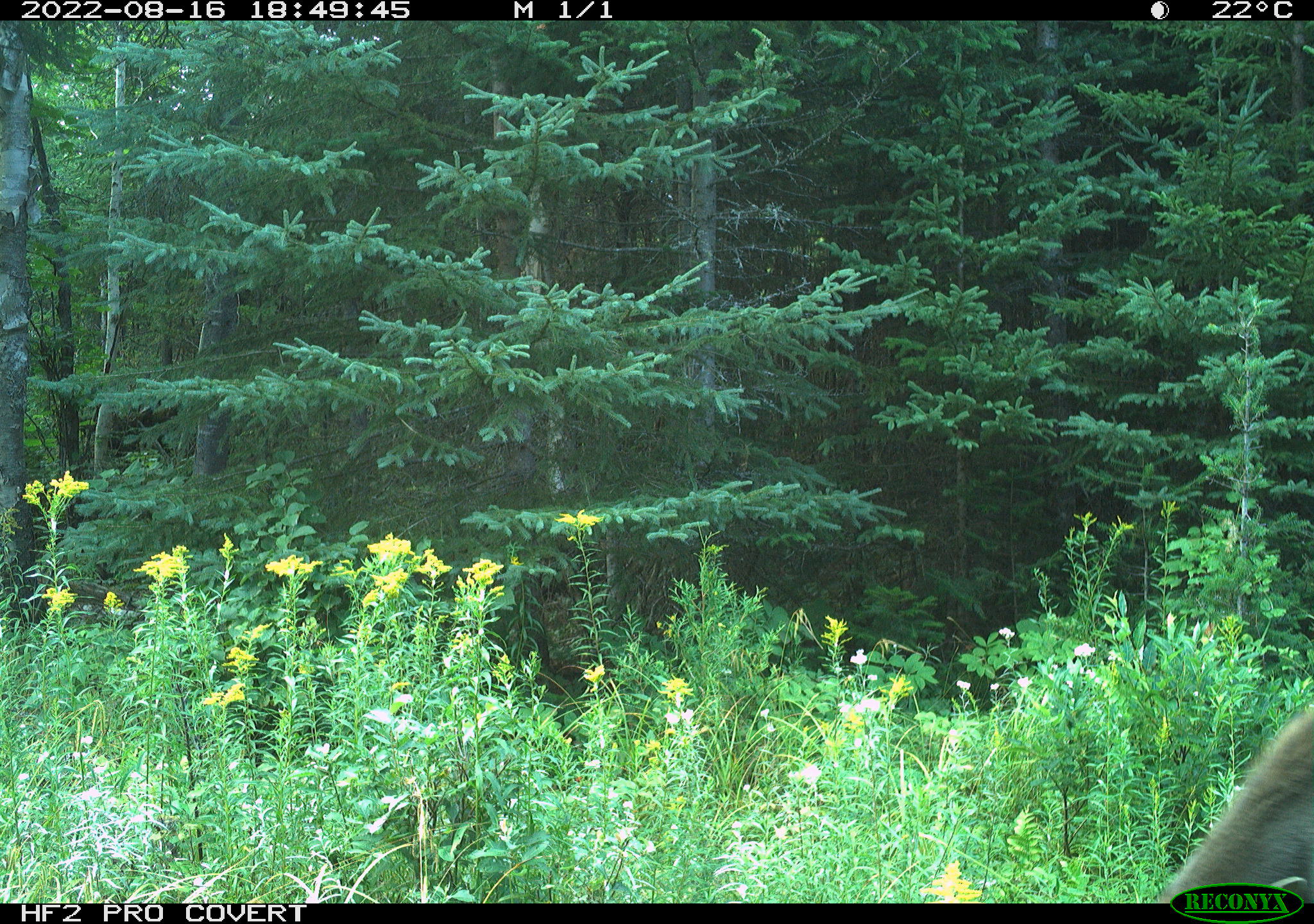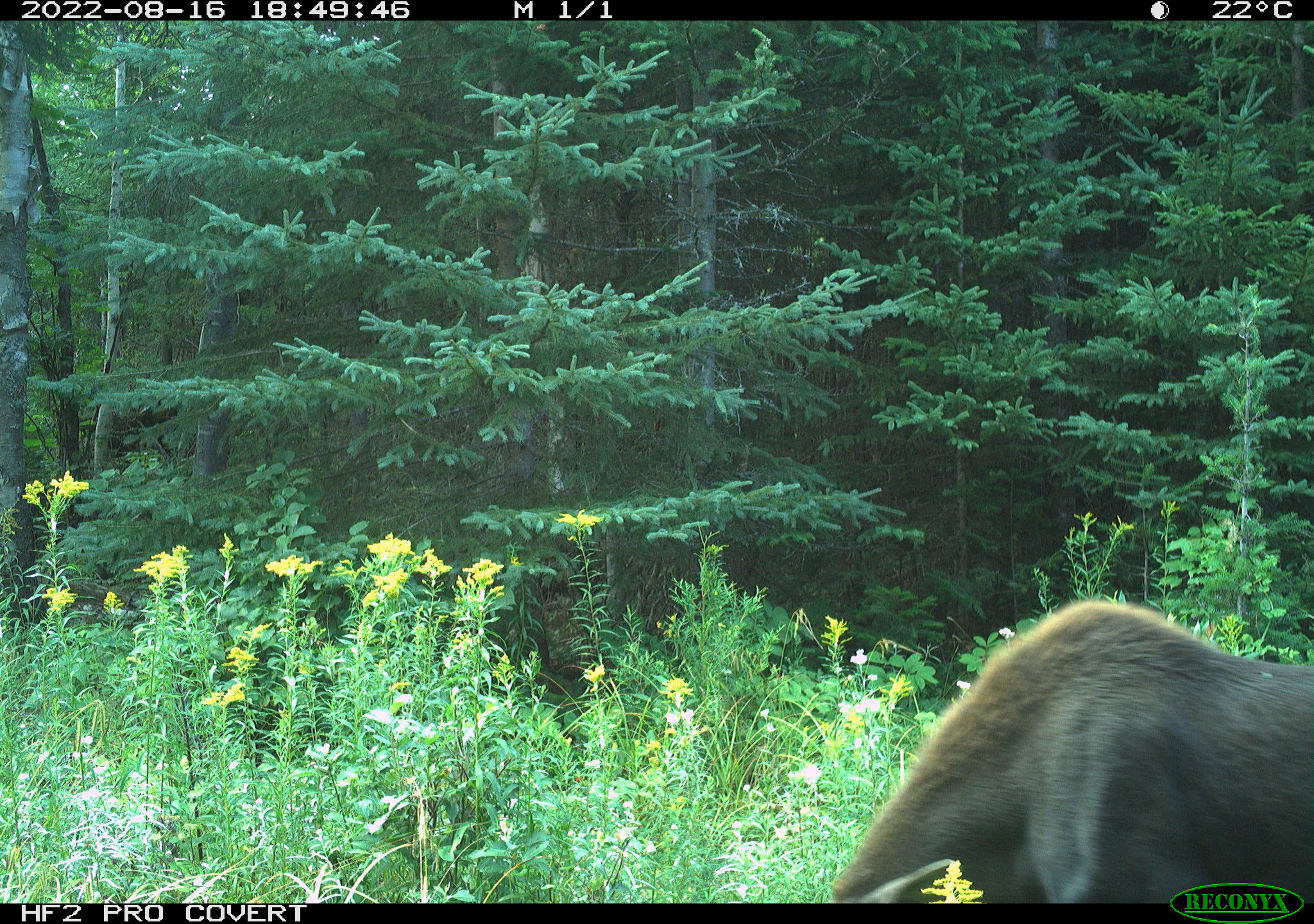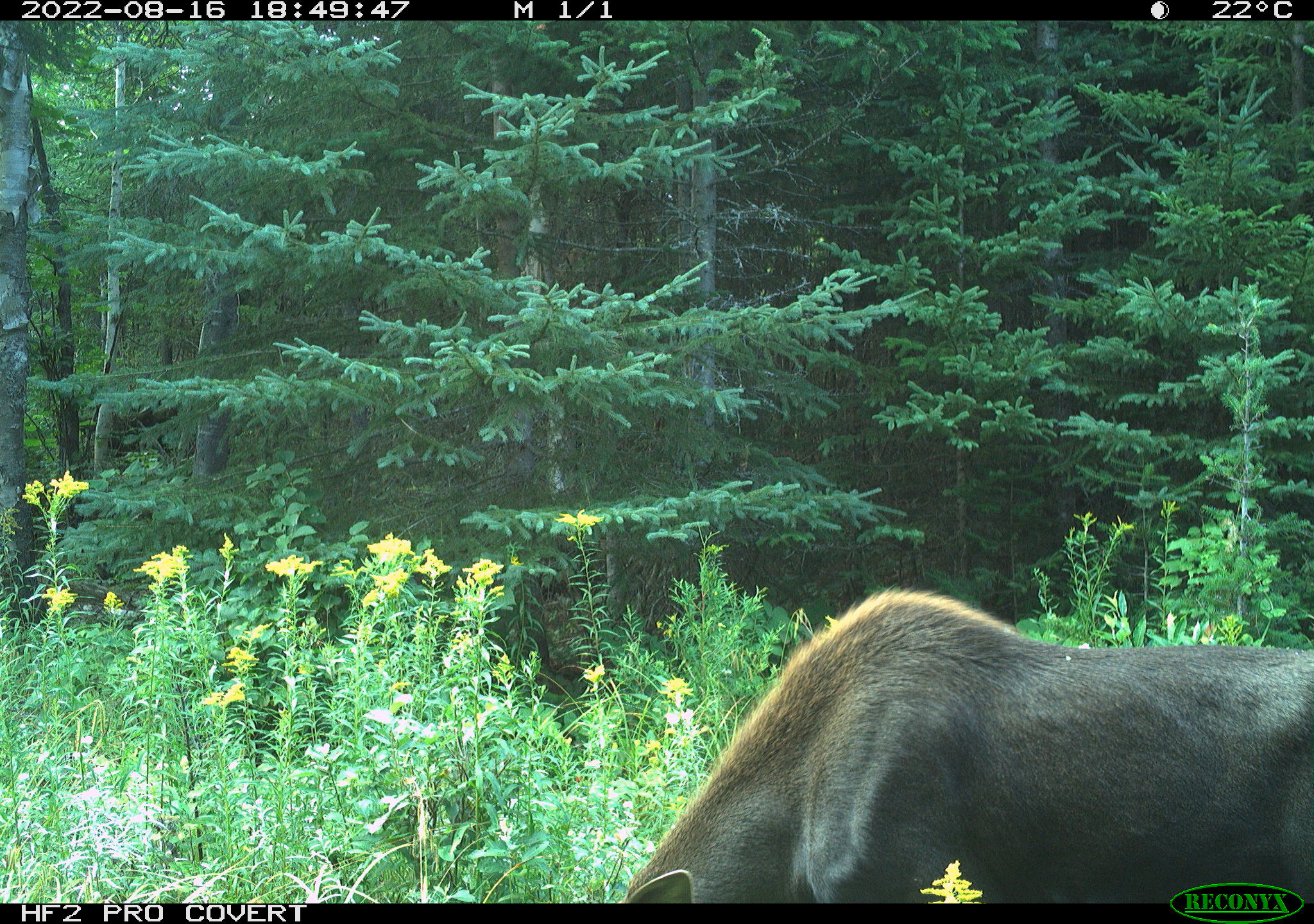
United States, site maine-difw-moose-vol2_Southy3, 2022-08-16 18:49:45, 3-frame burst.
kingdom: Animalia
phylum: Chordata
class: Mammalia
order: Artiodactyla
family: Cervidae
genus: Alces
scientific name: Alces alces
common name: moose